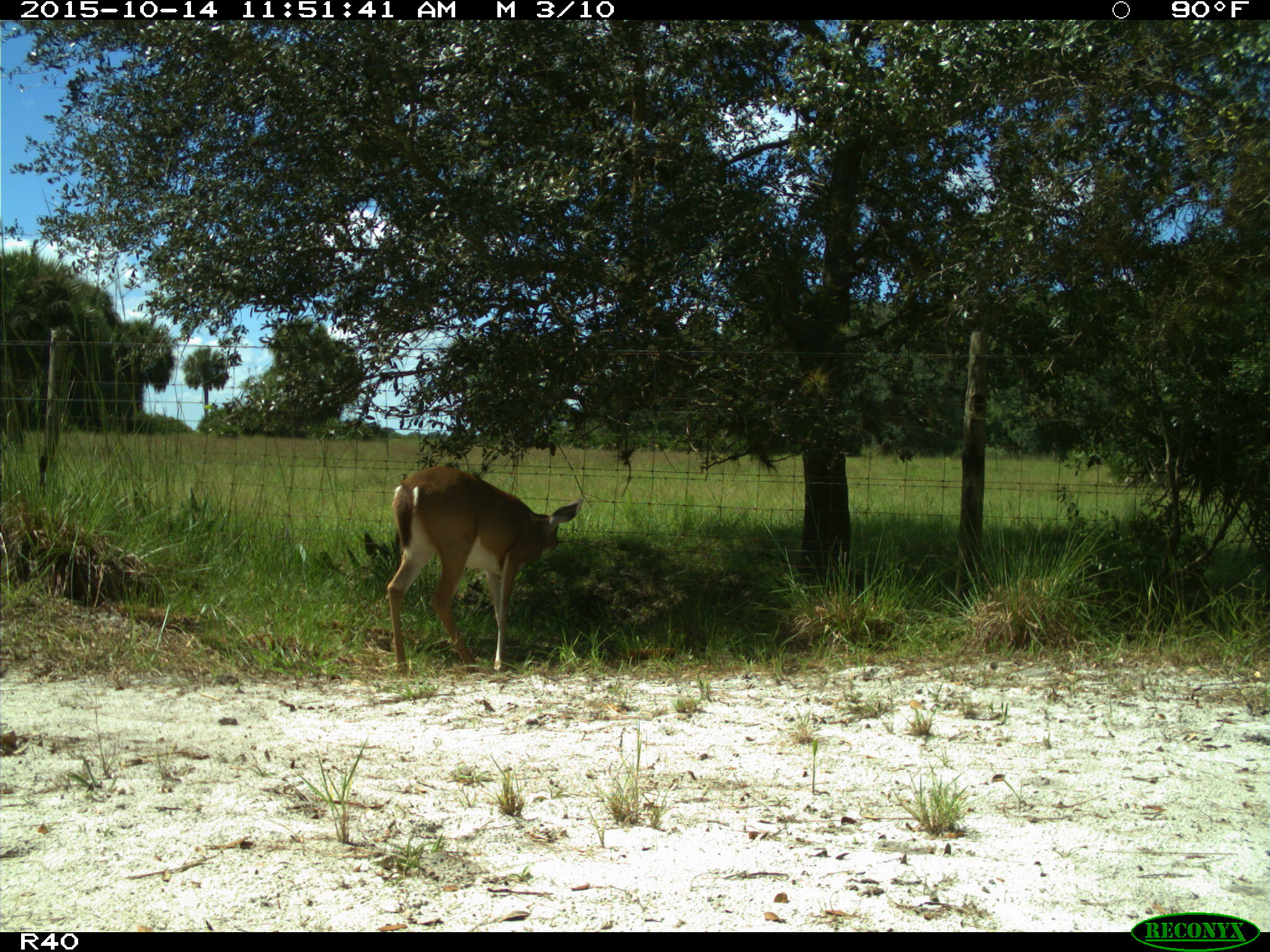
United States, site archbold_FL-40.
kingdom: Animalia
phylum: Chordata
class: Mammalia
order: Artiodactyla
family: Cervidae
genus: Odocoileus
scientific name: Odocoileus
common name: deer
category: unidentified deer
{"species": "unidentified deer (deer) (Odocoileus)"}